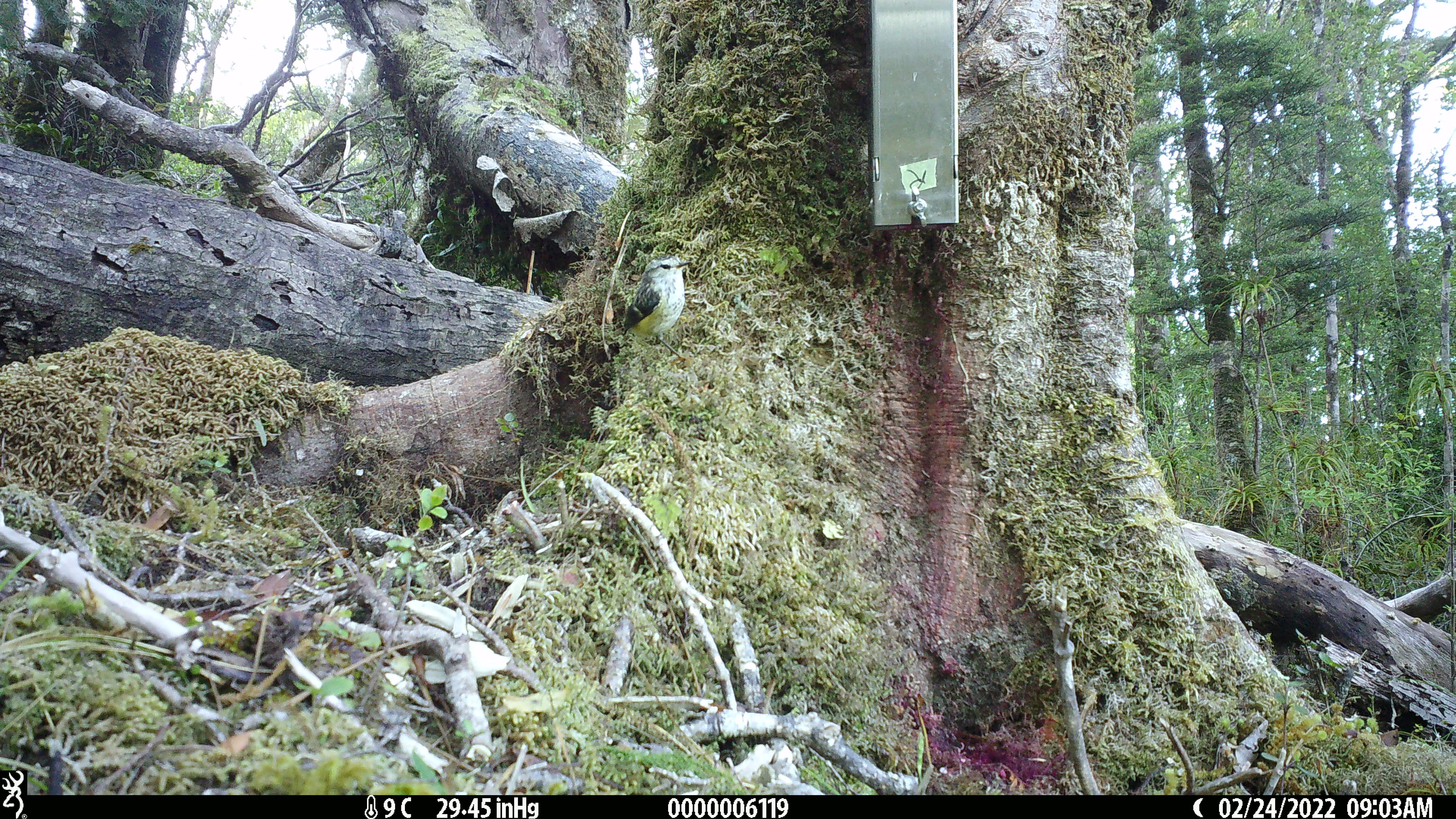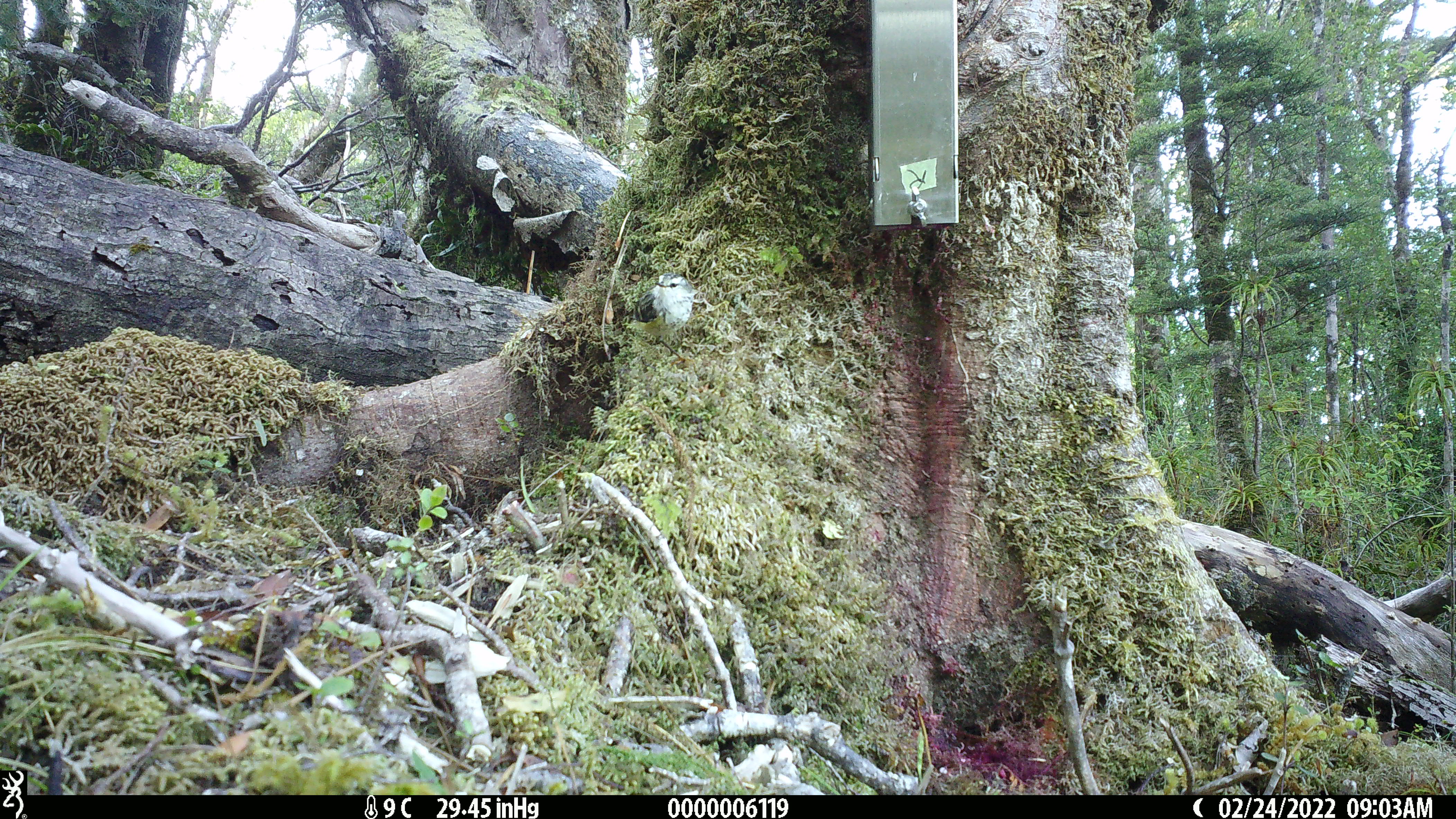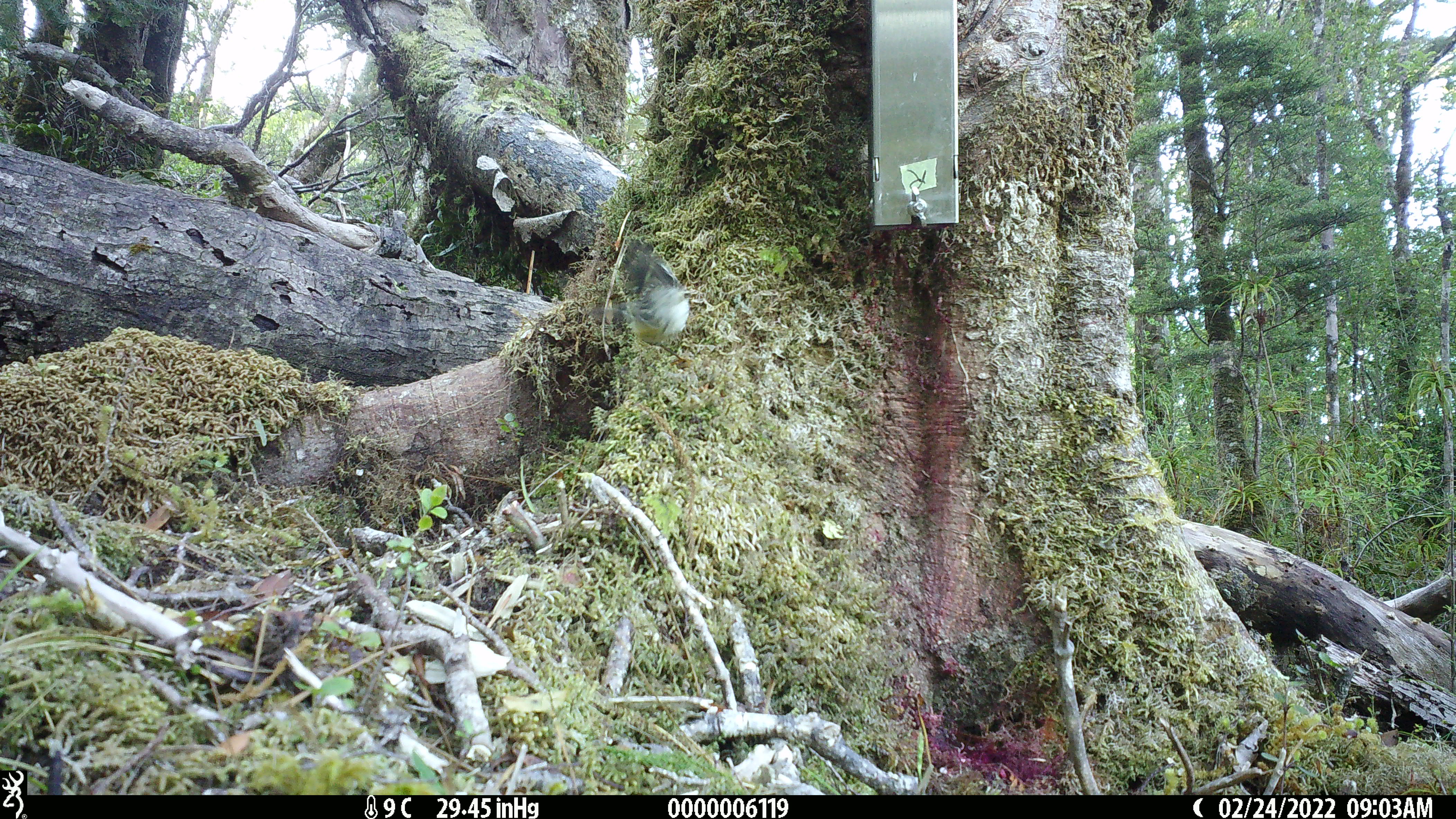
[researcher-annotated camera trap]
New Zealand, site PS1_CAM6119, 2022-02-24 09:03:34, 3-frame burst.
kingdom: Animalia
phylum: Chordata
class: Aves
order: Passeriformes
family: Acanthisittidae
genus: Acanthisitta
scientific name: Acanthisitta chloris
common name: rifleman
Rifleman (Acanthisitta chloris).